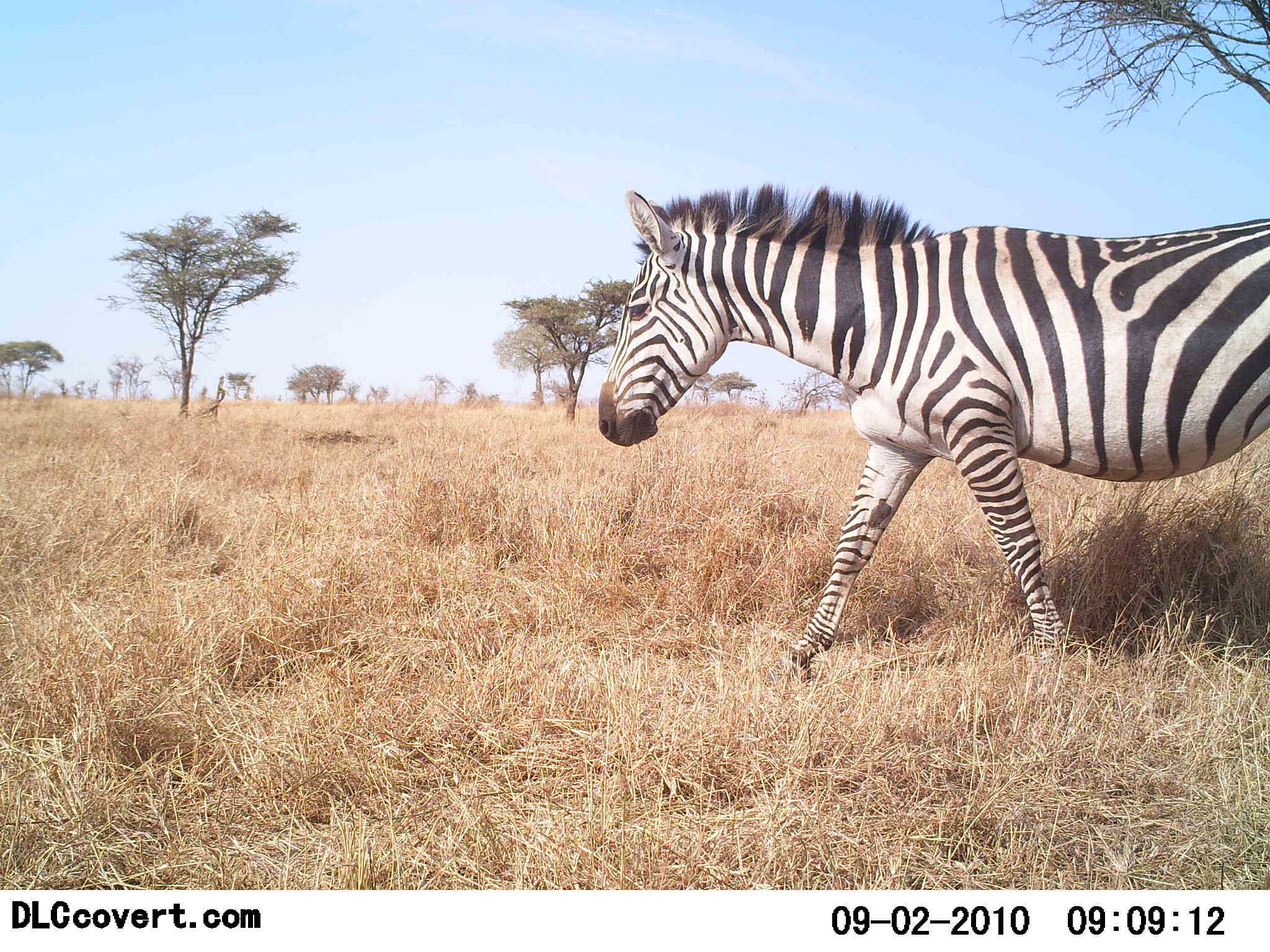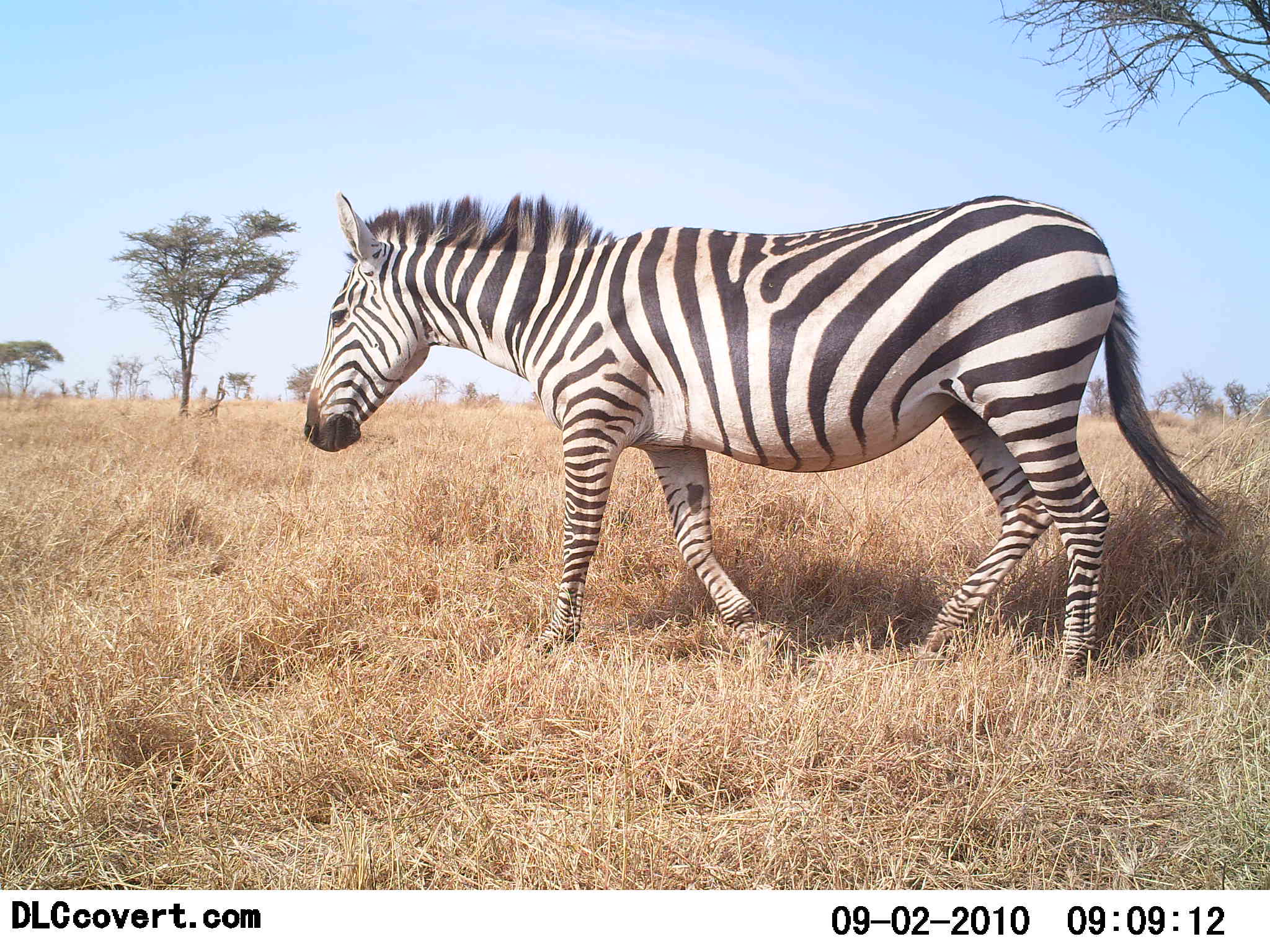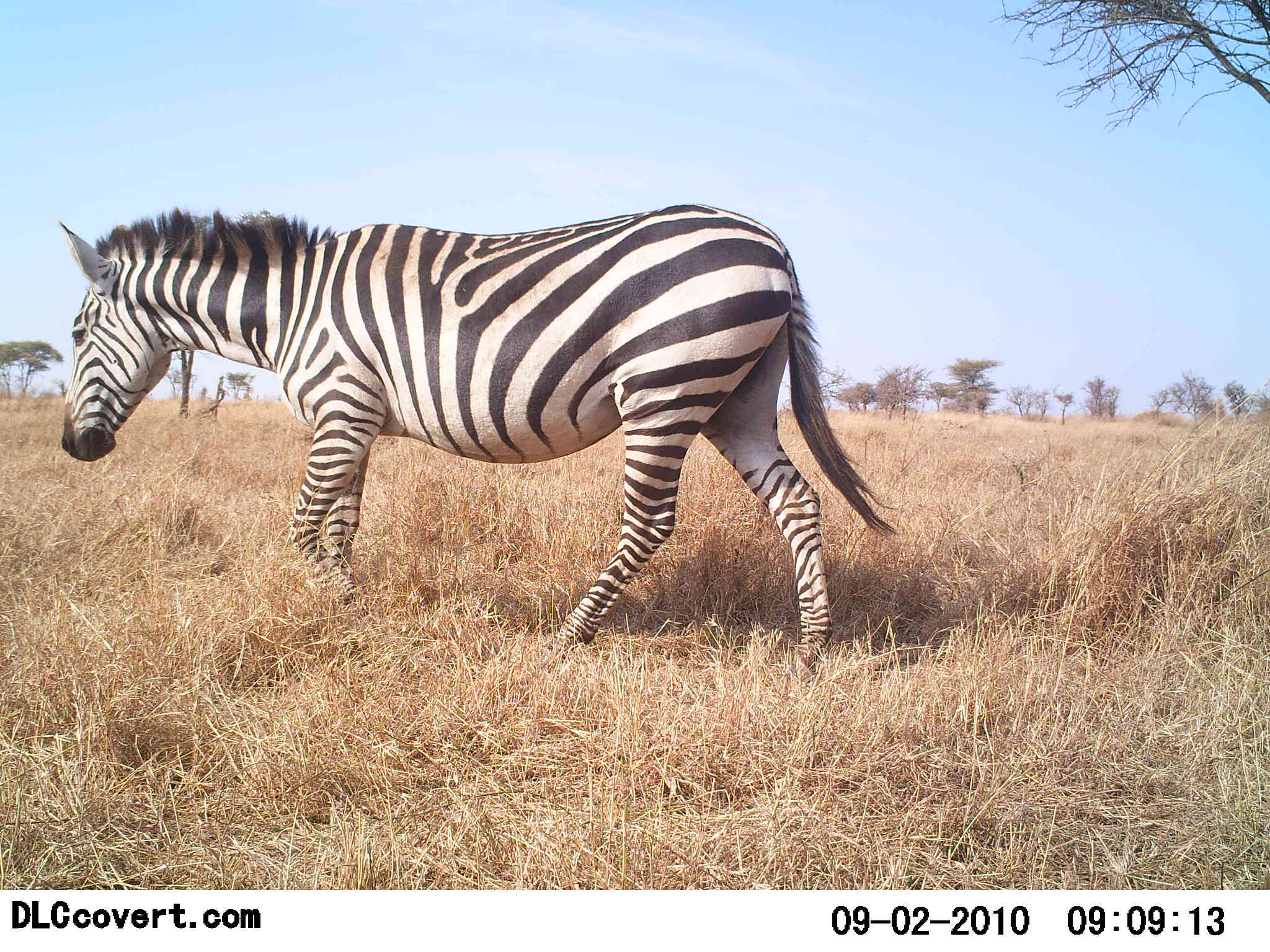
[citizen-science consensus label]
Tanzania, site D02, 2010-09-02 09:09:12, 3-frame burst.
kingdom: Animalia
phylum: Chordata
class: Mammalia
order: Perissodactyla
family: Equidae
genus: Equus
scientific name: Equus quagga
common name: plains zebra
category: zebra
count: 1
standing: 0%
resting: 0%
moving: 100%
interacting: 0%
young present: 0%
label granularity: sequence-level